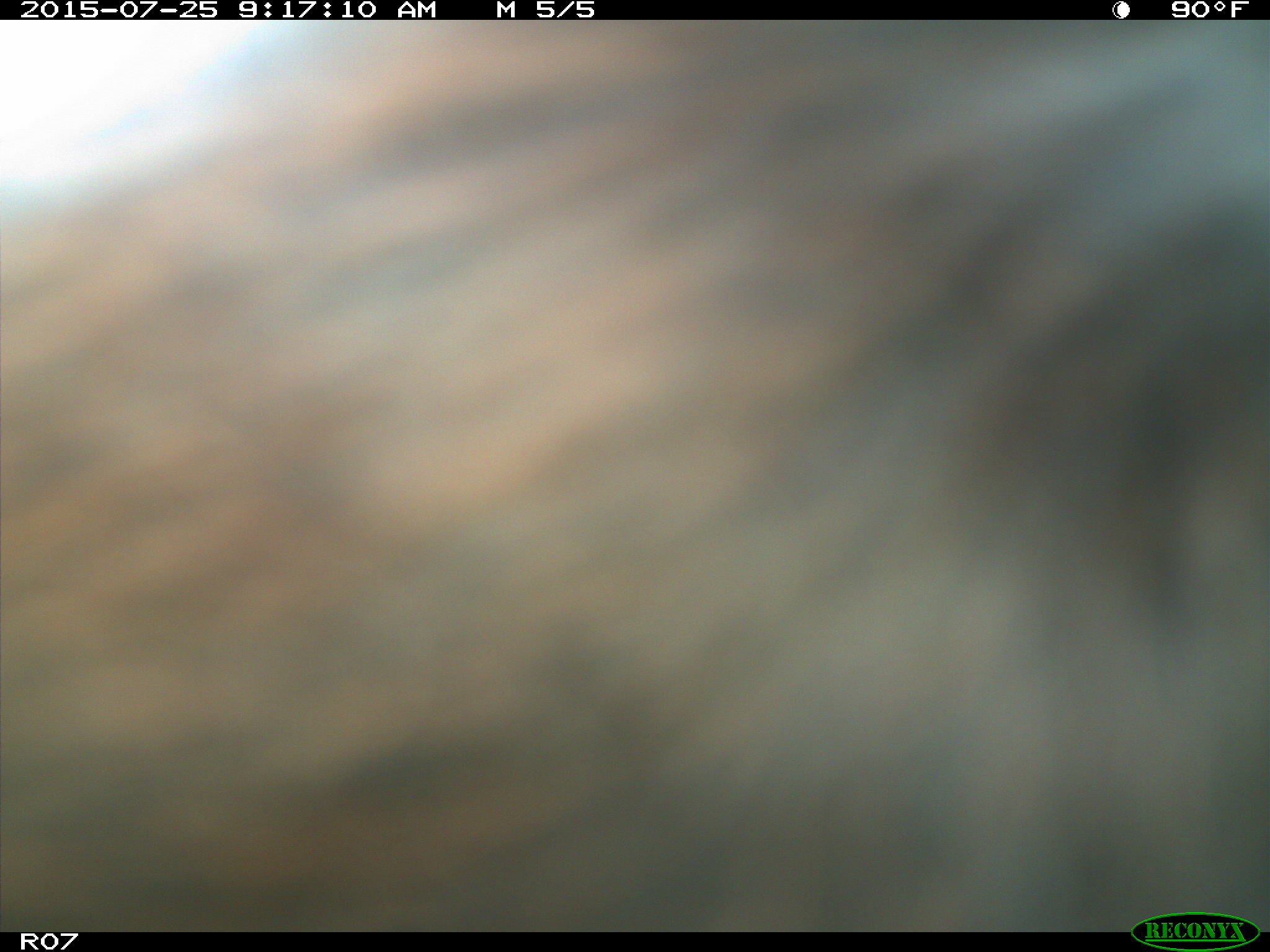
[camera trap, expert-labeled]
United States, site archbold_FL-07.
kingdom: Animalia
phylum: Chordata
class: Mammalia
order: Artiodactyla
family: Bovidae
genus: Bos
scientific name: Bos taurus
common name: domestic cow